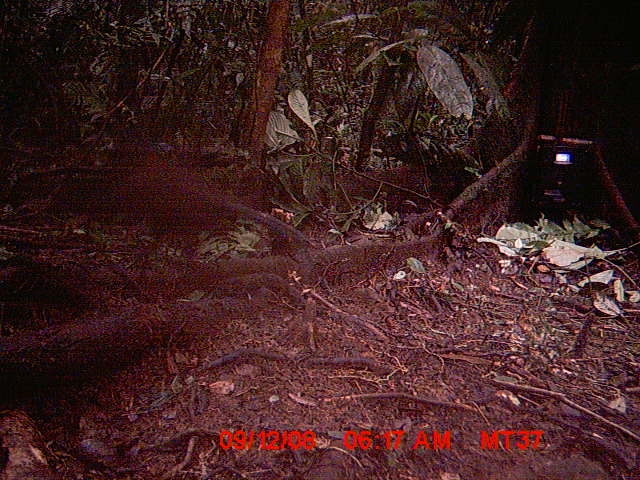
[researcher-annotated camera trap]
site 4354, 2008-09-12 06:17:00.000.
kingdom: Animalia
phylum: Chordata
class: Aves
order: Cuculiformes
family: Cuculidae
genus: Coua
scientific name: Coua serriana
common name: red-breasted coua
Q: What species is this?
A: Coua serriana (red-breasted coua).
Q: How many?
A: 1.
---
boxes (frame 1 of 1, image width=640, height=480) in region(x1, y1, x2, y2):
coua serriana: region(43, 160, 316, 265)